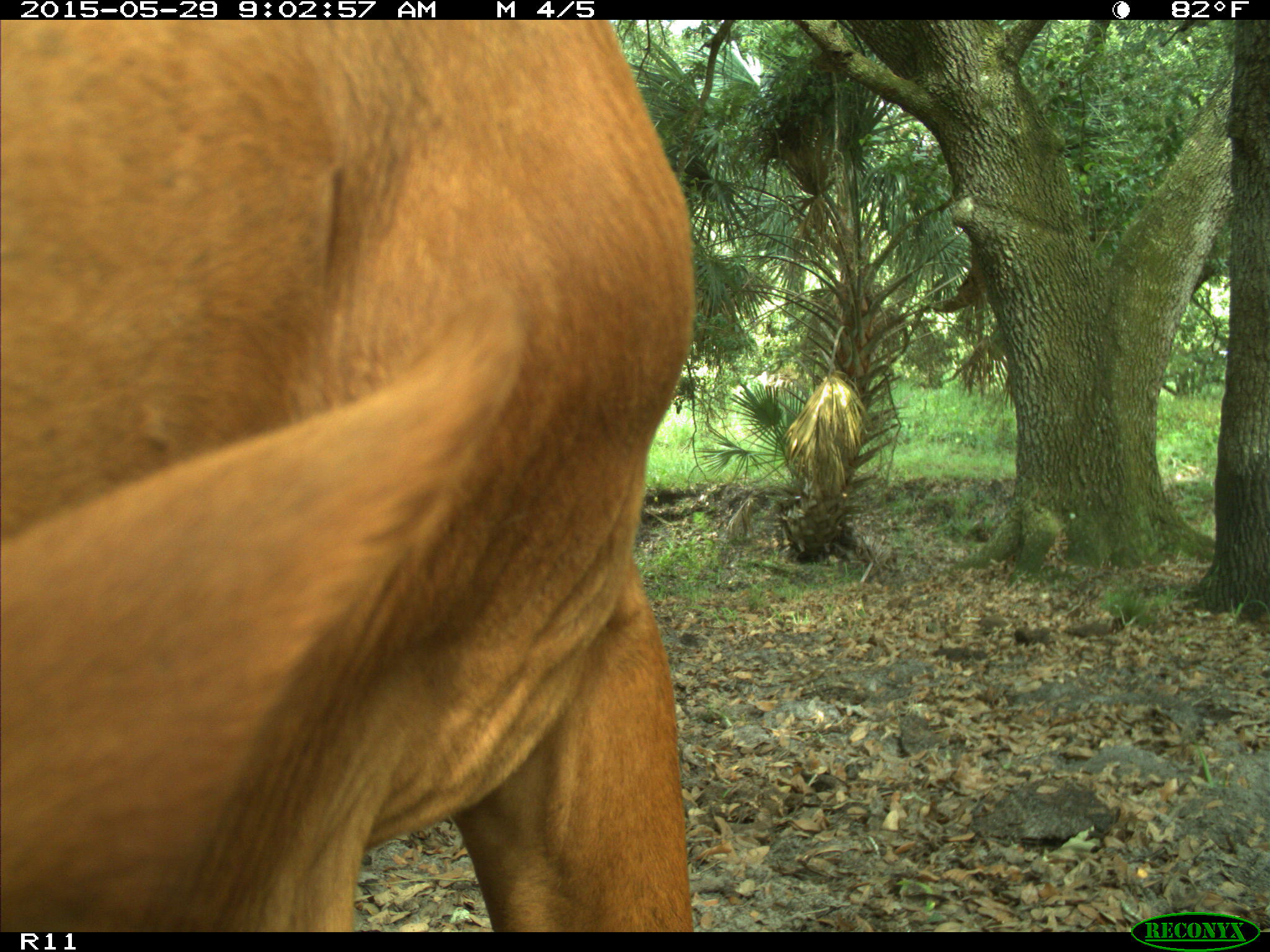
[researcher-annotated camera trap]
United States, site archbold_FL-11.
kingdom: Animalia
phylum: Chordata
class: Mammalia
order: Artiodactyla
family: Bovidae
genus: Bos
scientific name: Bos taurus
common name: domestic cow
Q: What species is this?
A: Bos taurus (domestic cow).